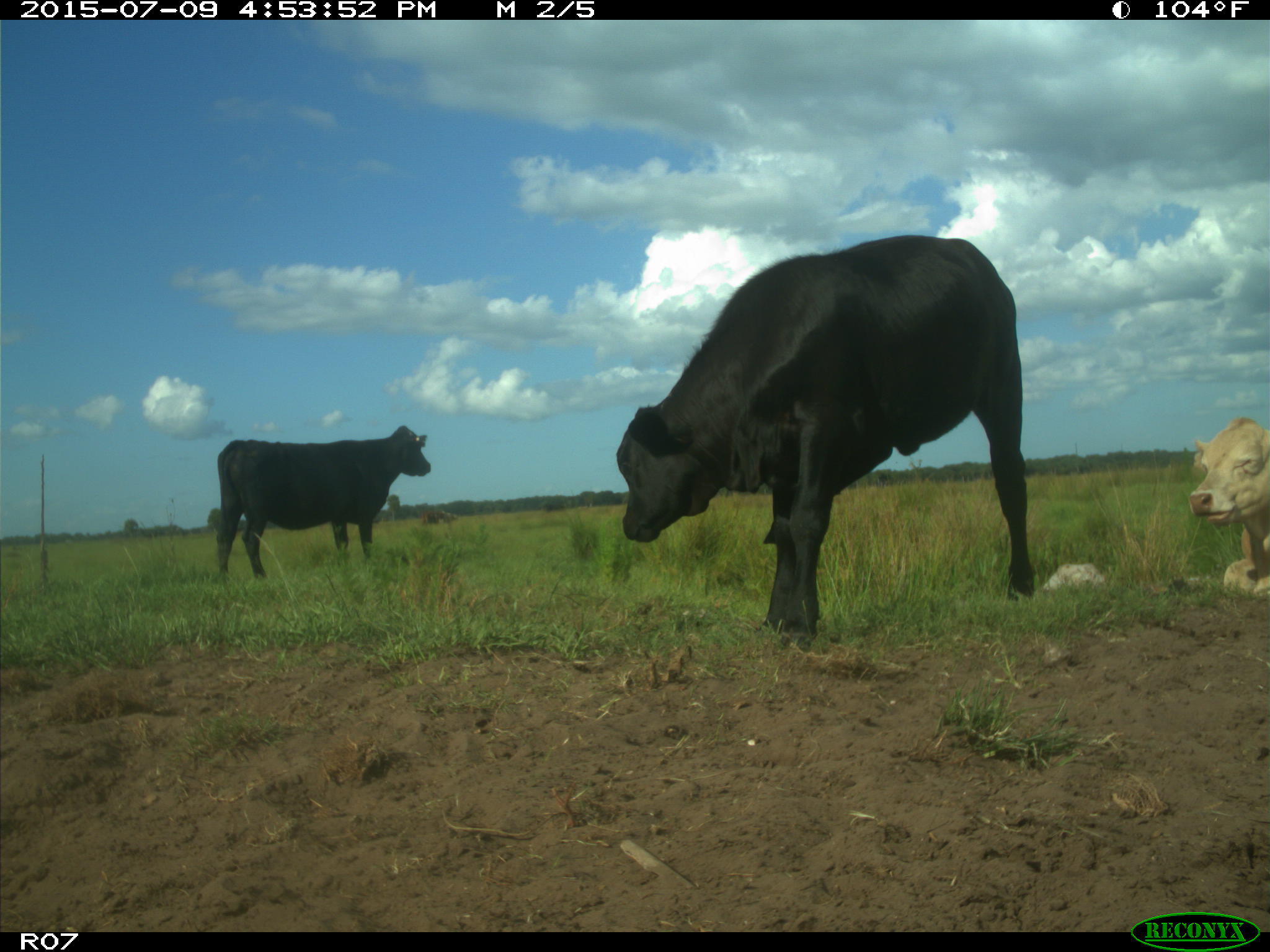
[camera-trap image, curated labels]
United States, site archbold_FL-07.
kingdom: Animalia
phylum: Chordata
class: Mammalia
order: Artiodactyla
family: Bovidae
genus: Bos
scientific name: Bos taurus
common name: domestic cow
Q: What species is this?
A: Bos taurus (domestic cow).